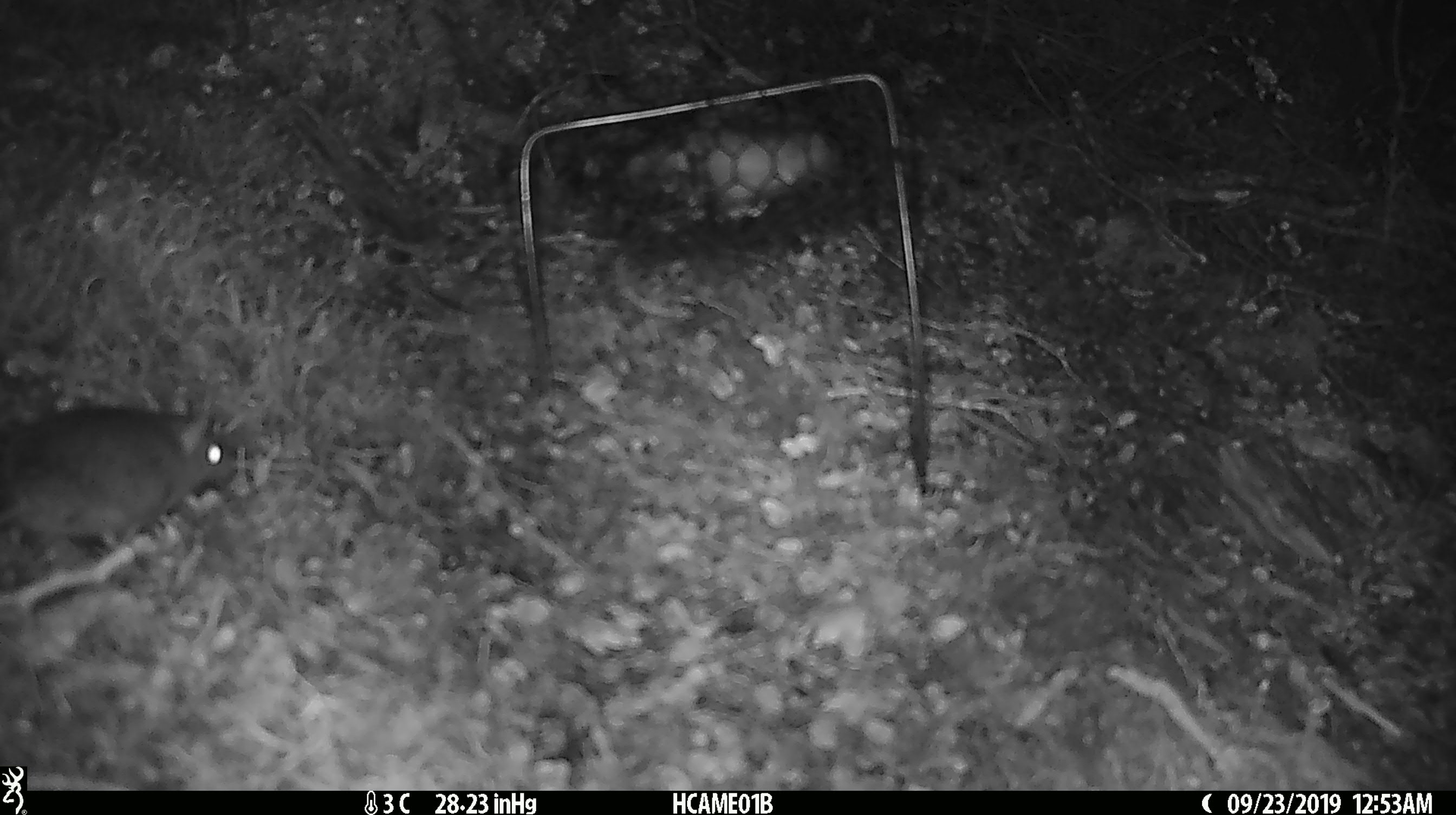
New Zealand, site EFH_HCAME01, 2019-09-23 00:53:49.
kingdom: Animalia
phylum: Chordata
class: Mammalia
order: Rodentia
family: Muridae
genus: Mus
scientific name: Mus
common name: mouse